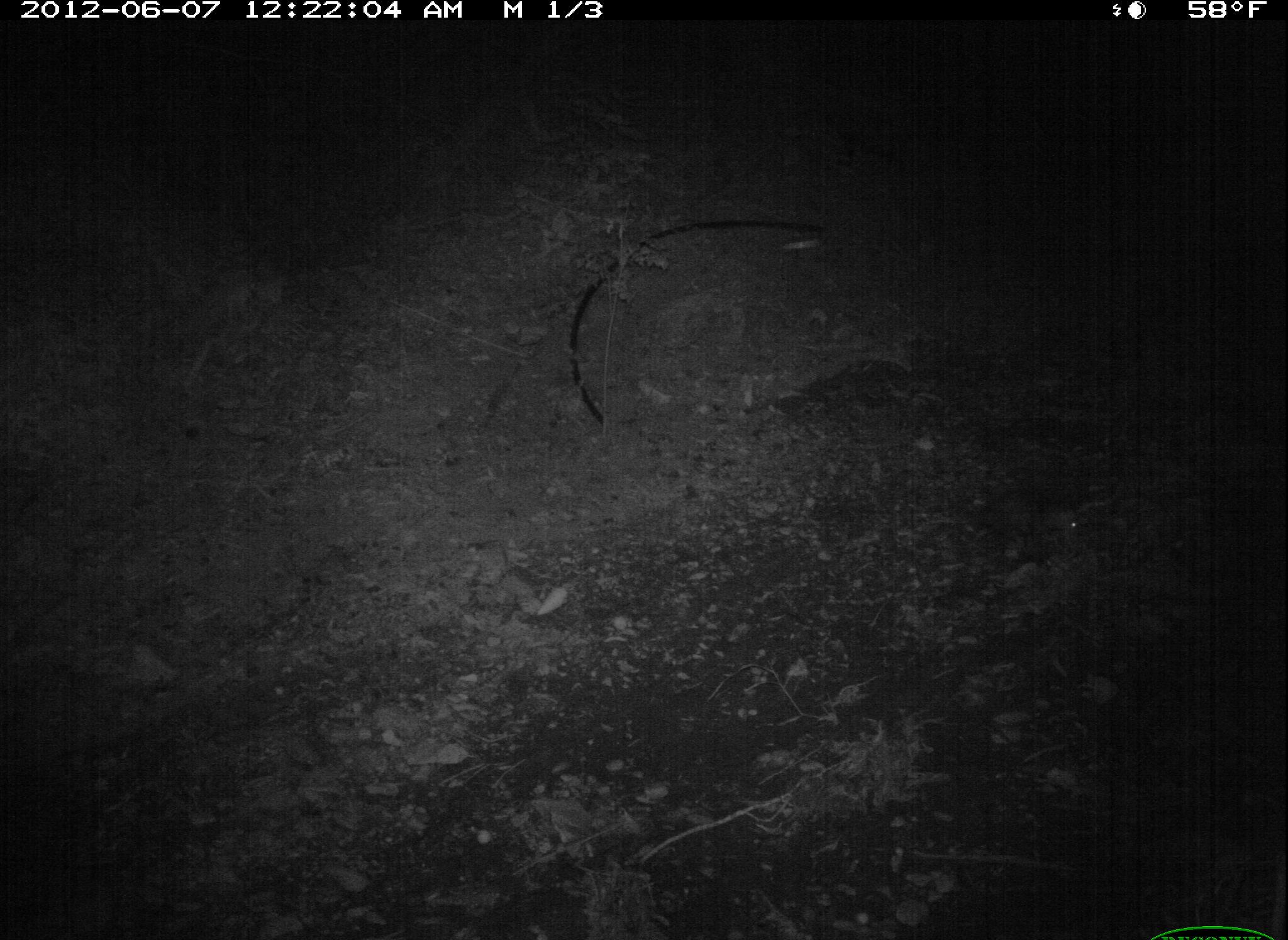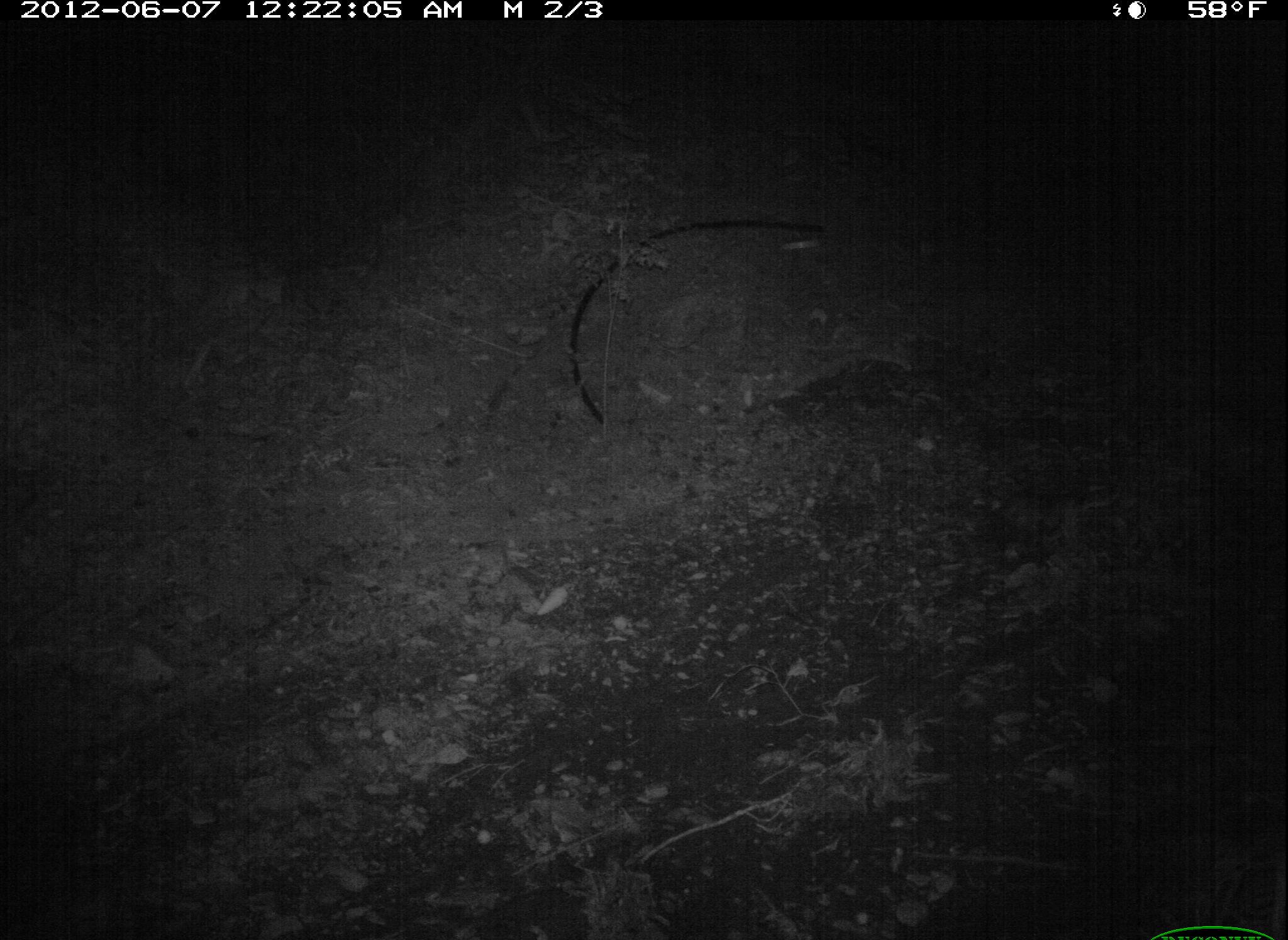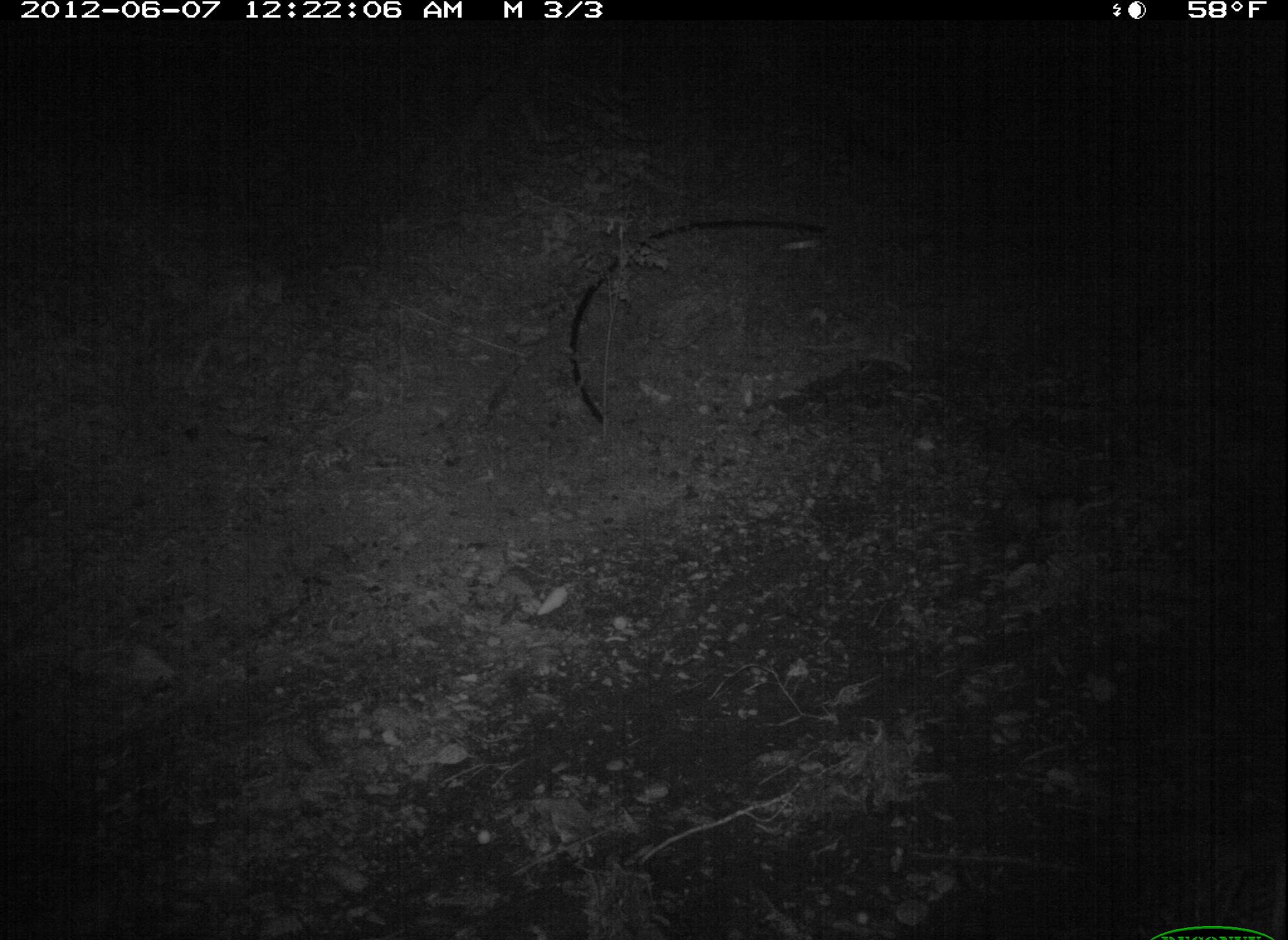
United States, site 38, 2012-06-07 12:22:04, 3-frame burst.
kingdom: Animalia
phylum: Chordata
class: Mammalia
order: Didelphimorphia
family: Didelphidae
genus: Didelphis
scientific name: Didelphis virginiana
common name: virginia opossum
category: opossum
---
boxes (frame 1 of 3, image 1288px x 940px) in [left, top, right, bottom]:
opossum: [960, 457, 1119, 570]